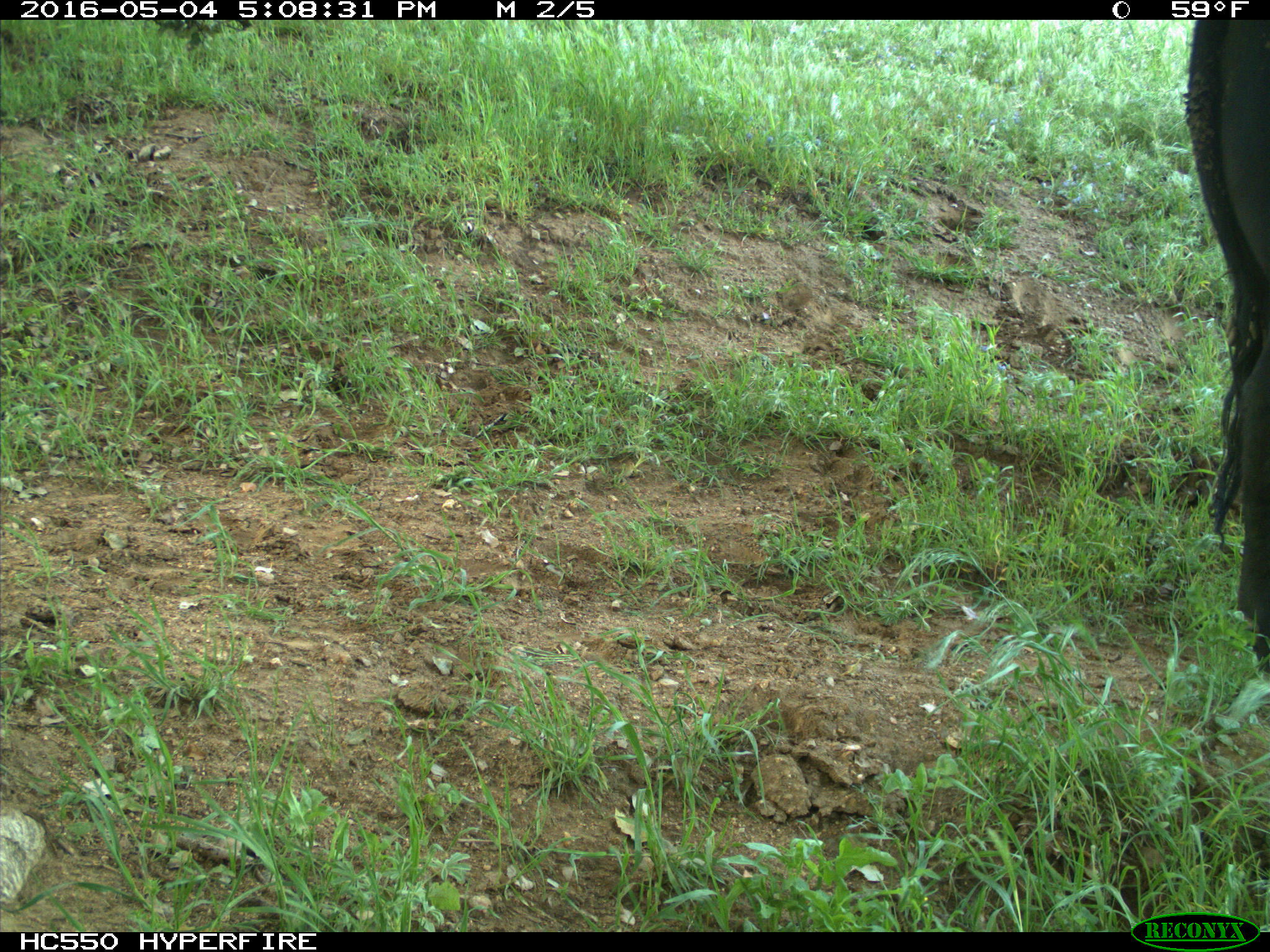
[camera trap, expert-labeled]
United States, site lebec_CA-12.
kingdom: Animalia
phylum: Chordata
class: Mammalia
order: Artiodactyla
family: Bovidae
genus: Bos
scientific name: Bos taurus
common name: domestic cow